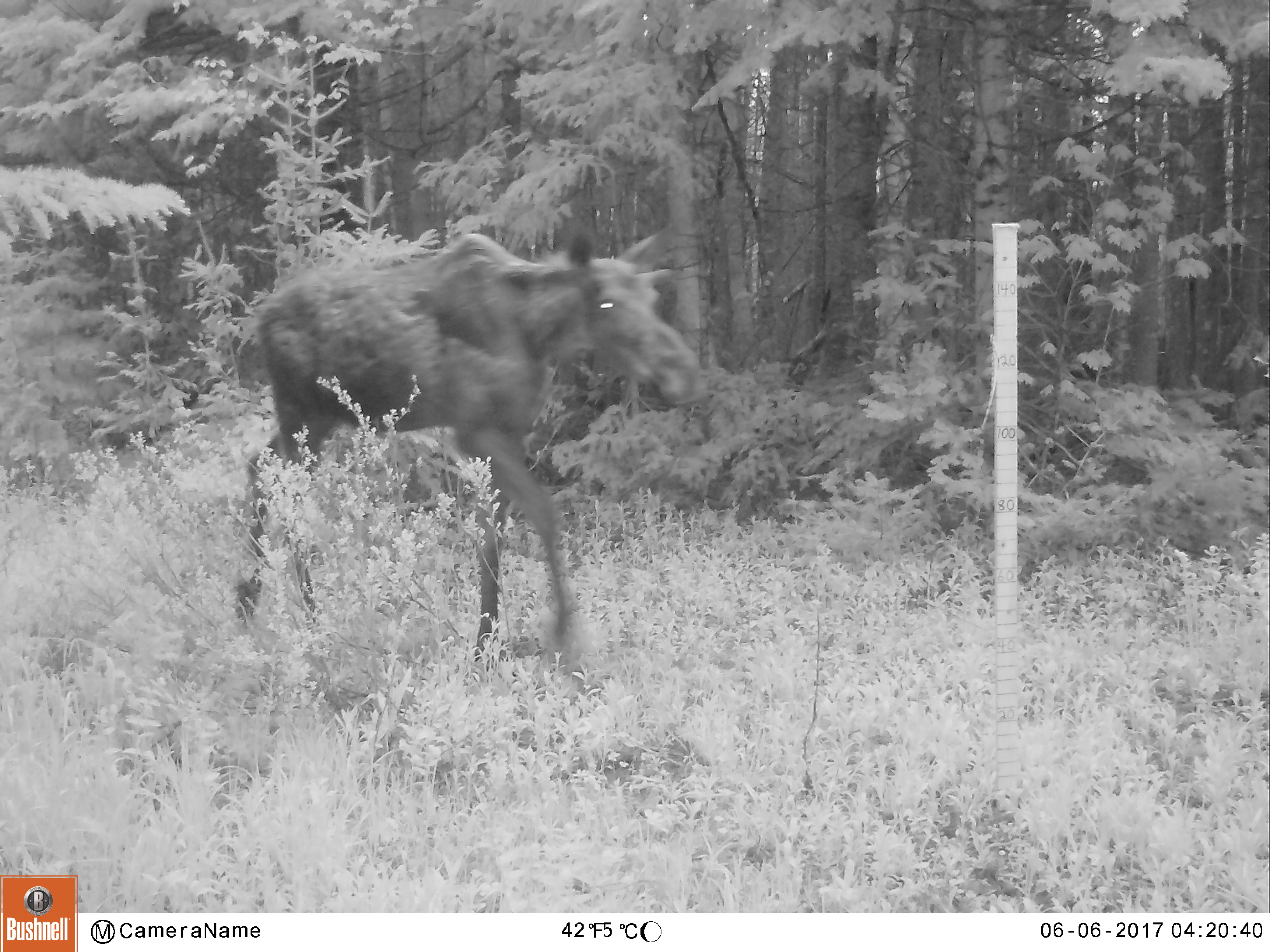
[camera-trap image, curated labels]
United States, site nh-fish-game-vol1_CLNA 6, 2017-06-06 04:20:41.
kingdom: Animalia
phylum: Chordata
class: Mammalia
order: Artiodactyla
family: Cervidae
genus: Alces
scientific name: Alces alces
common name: moose